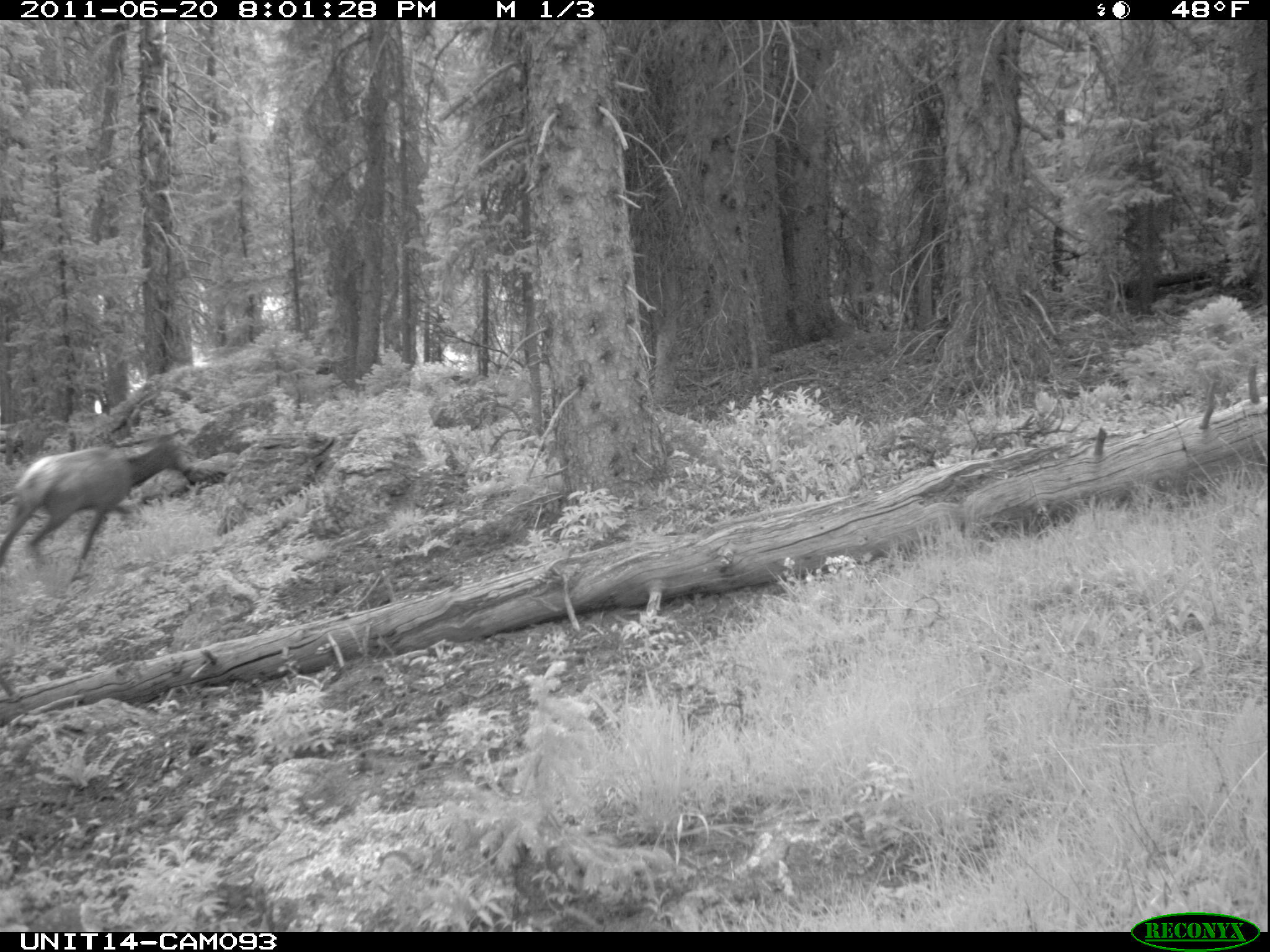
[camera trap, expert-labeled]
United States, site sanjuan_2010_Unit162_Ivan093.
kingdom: Animalia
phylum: Chordata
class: Mammalia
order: Artiodactyla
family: Cervidae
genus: Cervus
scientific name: Cervus elaphus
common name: red deer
Cervus elaphus (red deer).